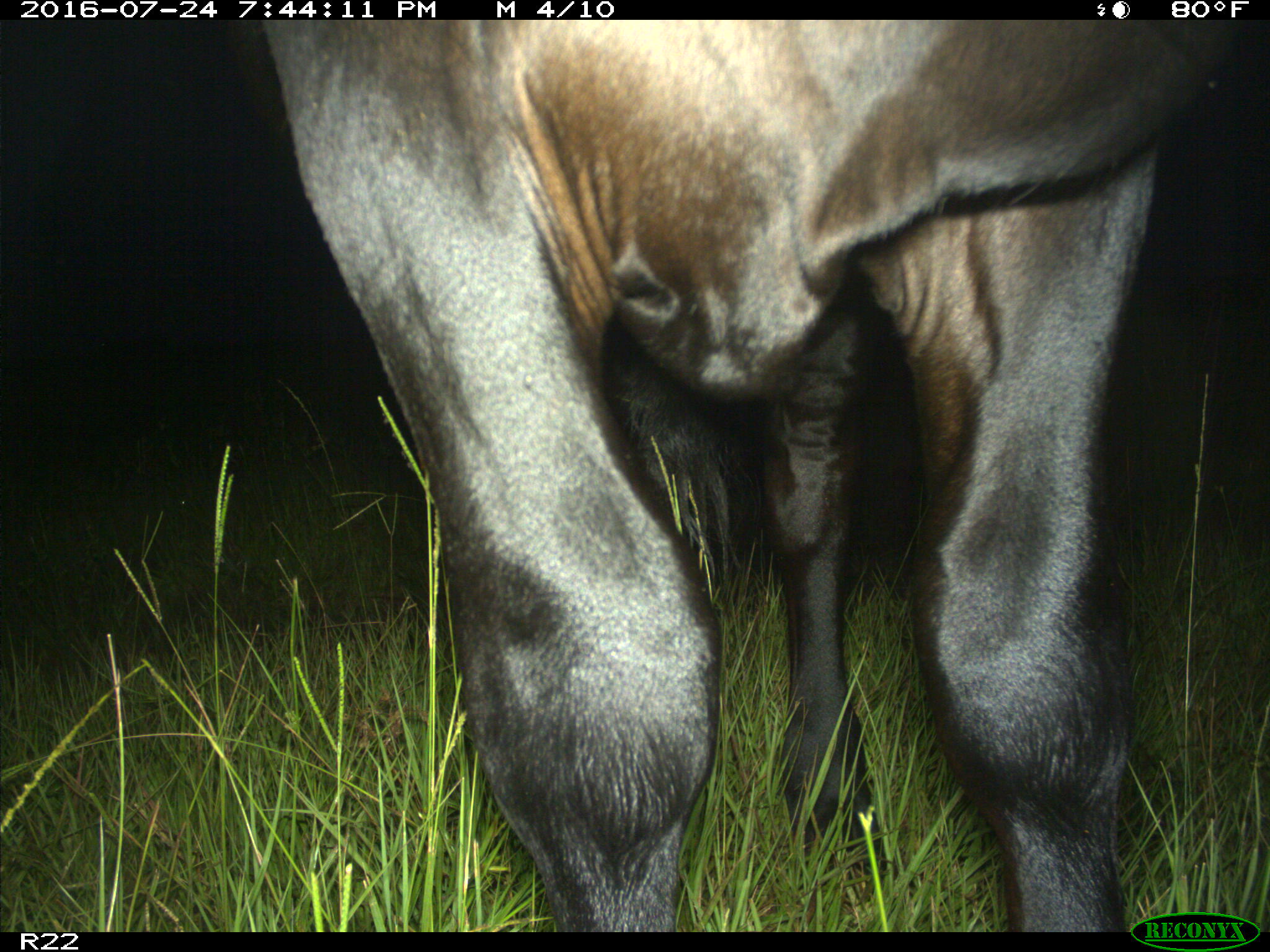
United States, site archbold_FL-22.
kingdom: Animalia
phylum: Chordata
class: Mammalia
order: Artiodactyla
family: Bovidae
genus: Bos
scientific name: Bos taurus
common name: domestic cow